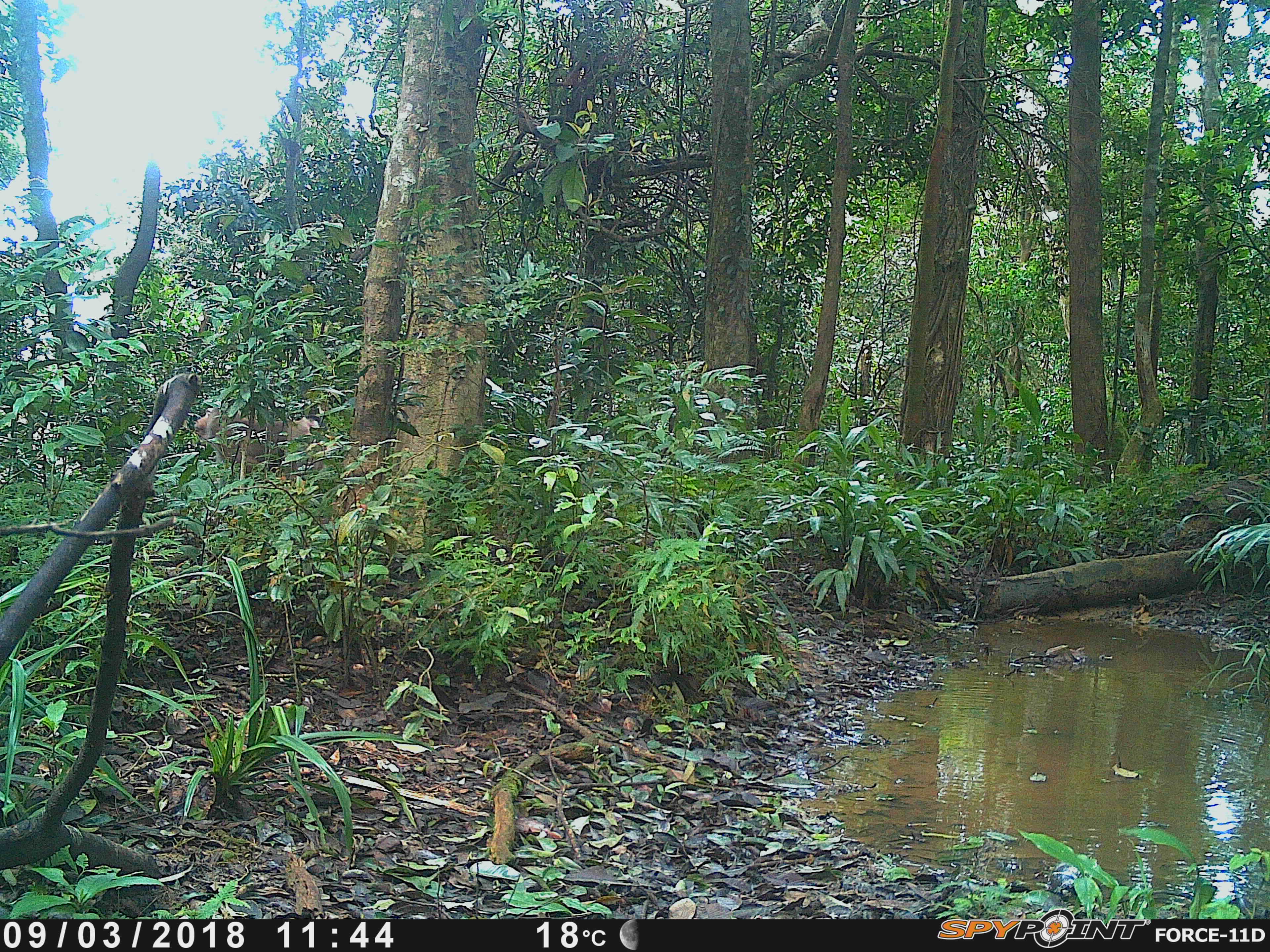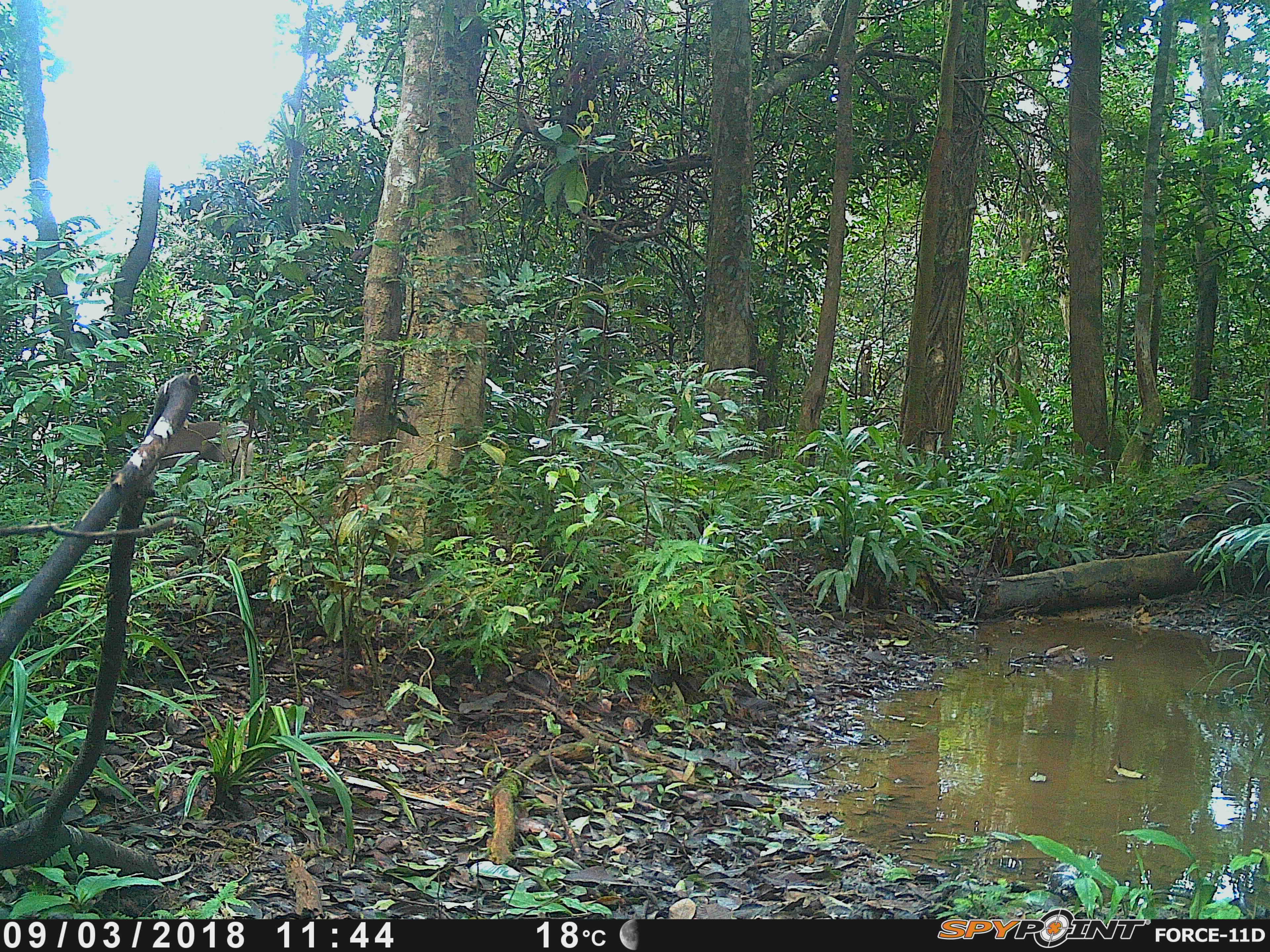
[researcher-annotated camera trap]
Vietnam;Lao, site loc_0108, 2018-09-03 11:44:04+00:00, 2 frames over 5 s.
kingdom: Animalia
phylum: Chordata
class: Mammalia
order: Primates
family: Cercopithecidae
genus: Macaca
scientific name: Macaca nemestrina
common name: pig-tailed macaque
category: pig tailed macaque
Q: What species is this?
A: Pig tailed macaque (pig-tailed macaque) (Macaca nemestrina).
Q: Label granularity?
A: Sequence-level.